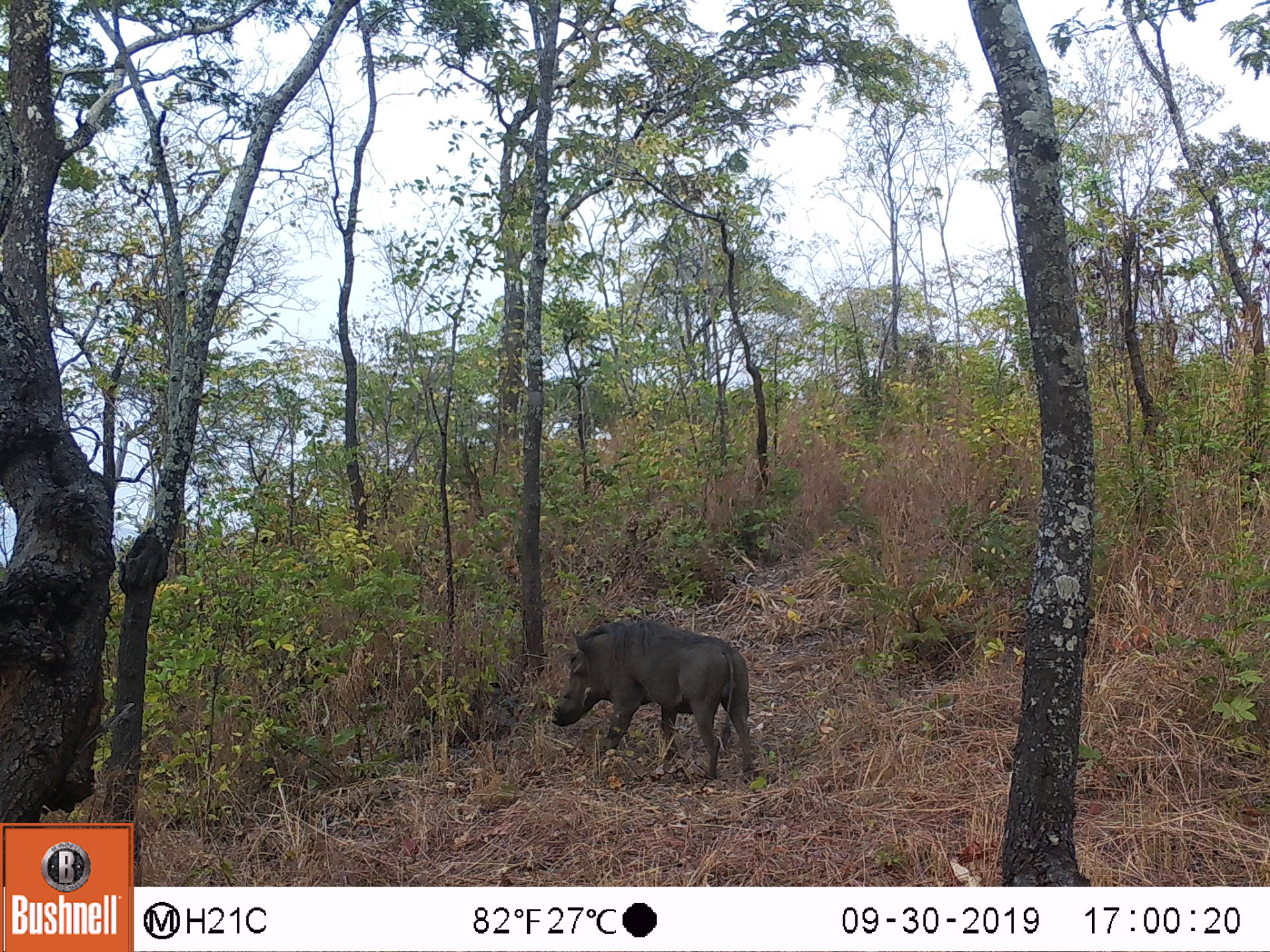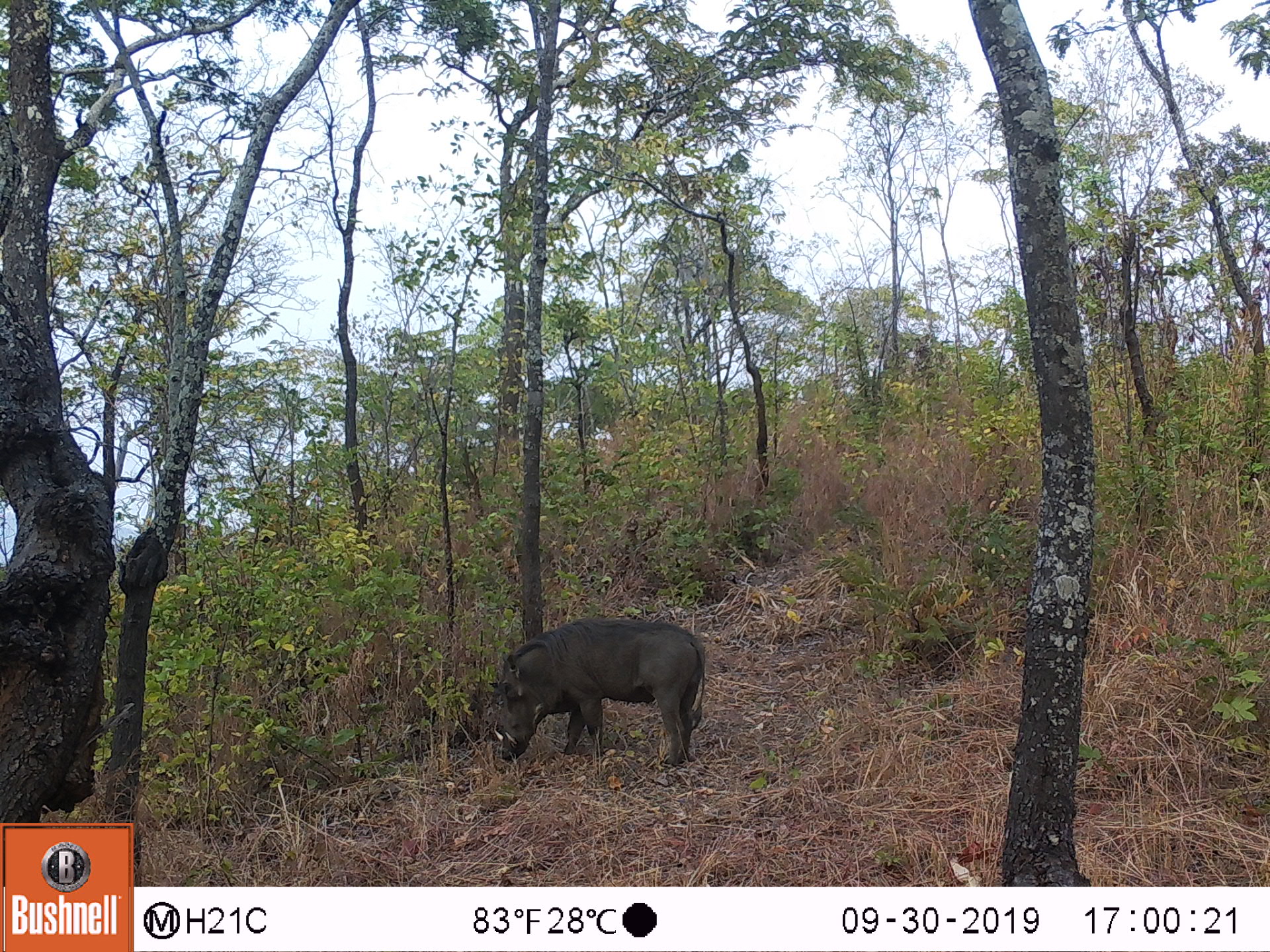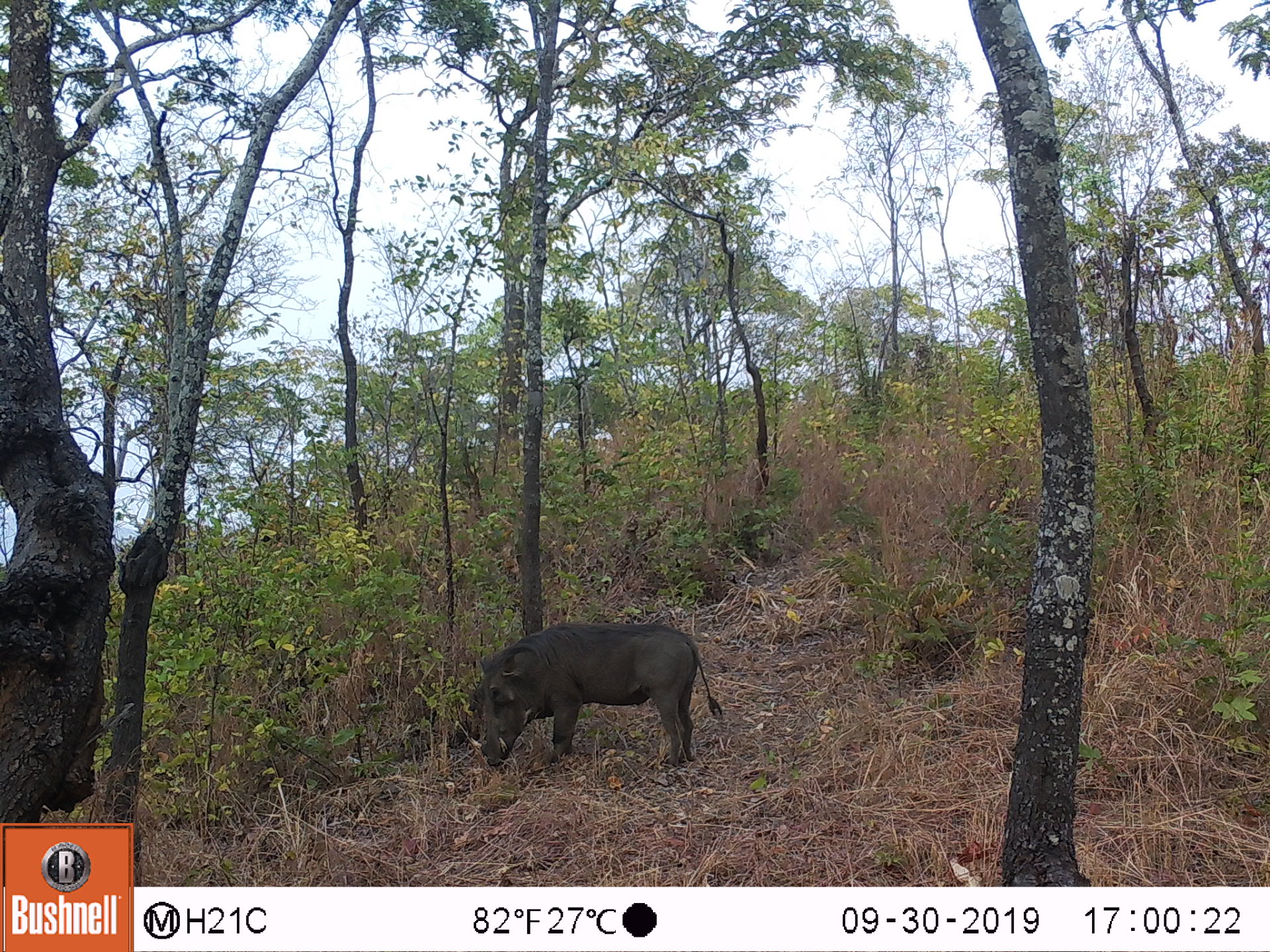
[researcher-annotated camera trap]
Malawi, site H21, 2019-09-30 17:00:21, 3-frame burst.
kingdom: Animalia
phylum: Chordata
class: Mammalia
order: Artiodactyla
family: Suidae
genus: Phacochoerus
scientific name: Phacochoerus africanus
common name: common warthog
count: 1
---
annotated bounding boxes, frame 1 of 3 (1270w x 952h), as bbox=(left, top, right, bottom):
common warthog: bbox=(538, 616, 764, 786)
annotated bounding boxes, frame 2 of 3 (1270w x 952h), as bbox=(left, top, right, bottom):
common warthog: bbox=(480, 616, 717, 772)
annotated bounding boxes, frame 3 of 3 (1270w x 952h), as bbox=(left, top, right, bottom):
common warthog: bbox=(459, 611, 730, 781)